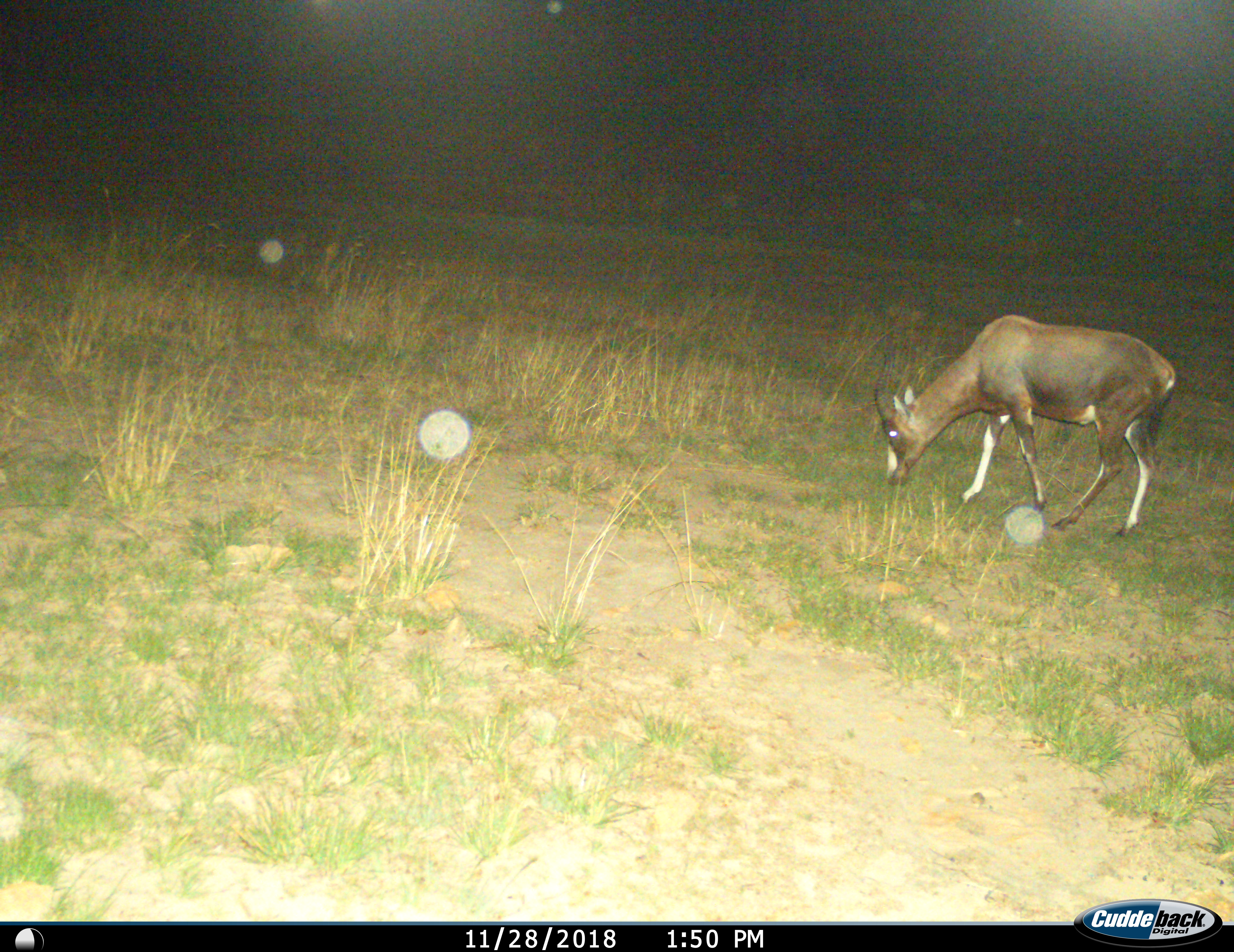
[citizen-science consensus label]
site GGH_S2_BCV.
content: unidentified animal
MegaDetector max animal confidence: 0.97